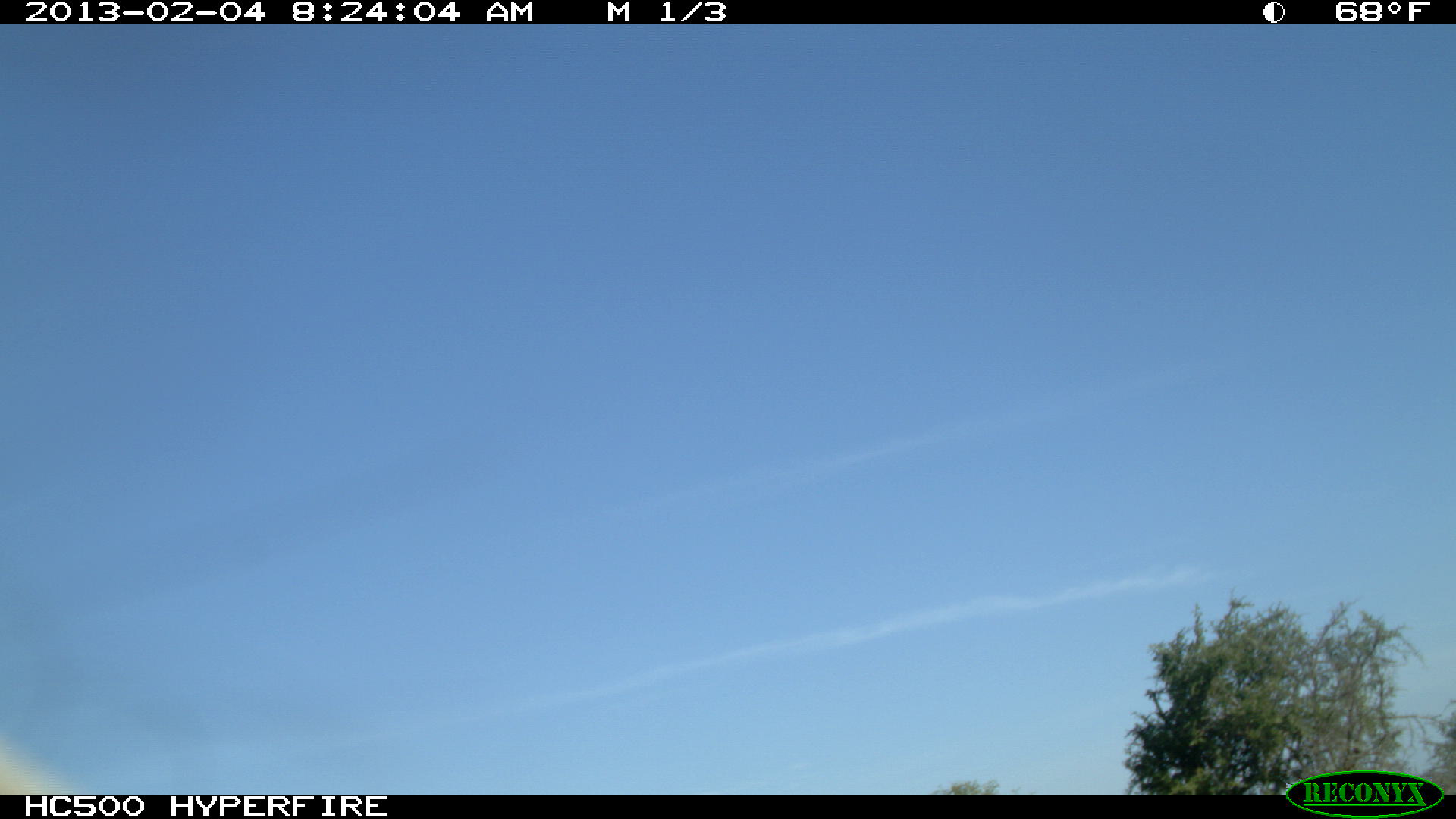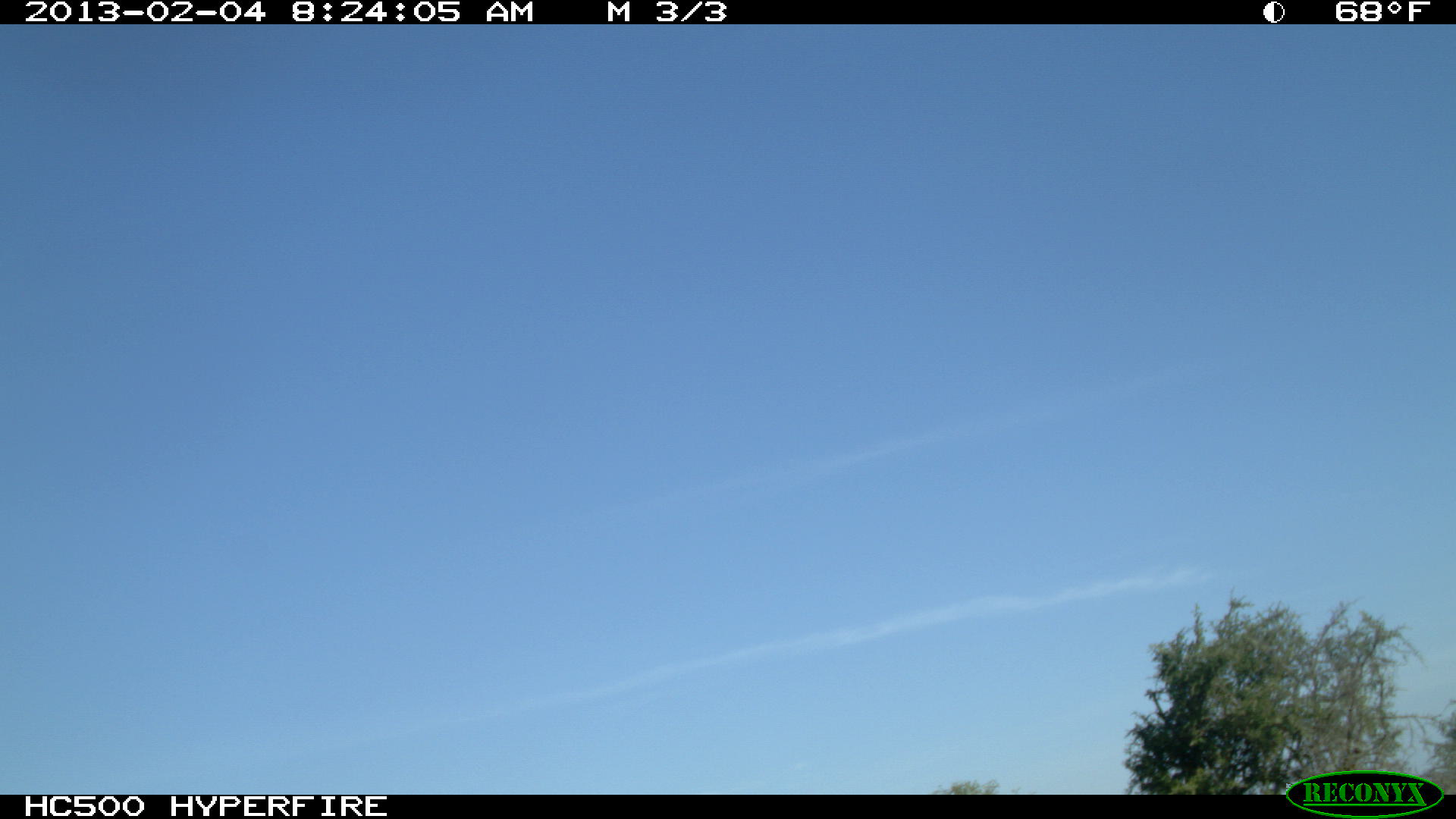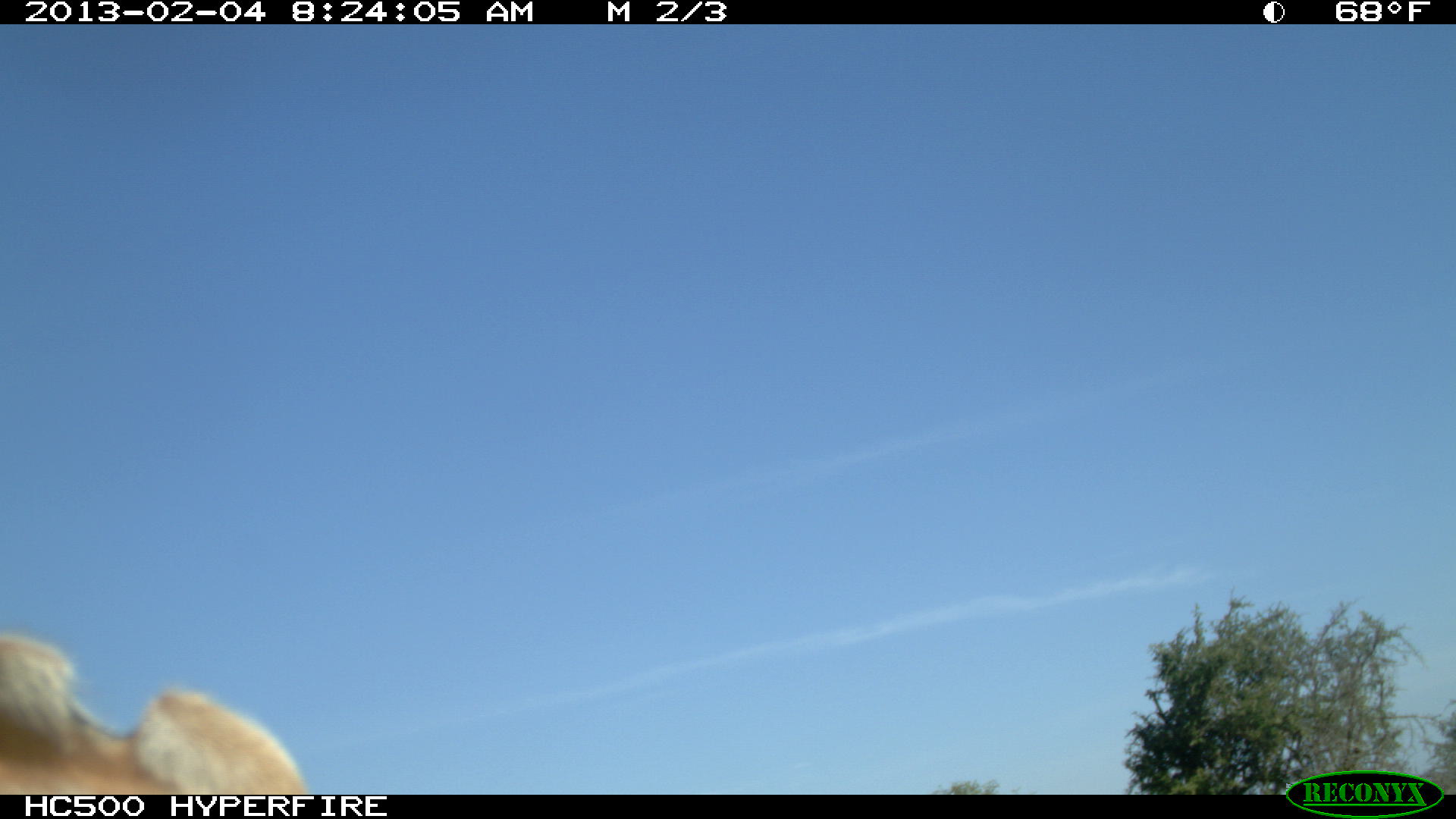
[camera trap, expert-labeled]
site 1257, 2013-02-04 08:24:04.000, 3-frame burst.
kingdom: Animalia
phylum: Chordata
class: Mammalia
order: Artiodactyla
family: Bovidae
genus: Bos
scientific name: Bos taurus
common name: domestic cattle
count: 1